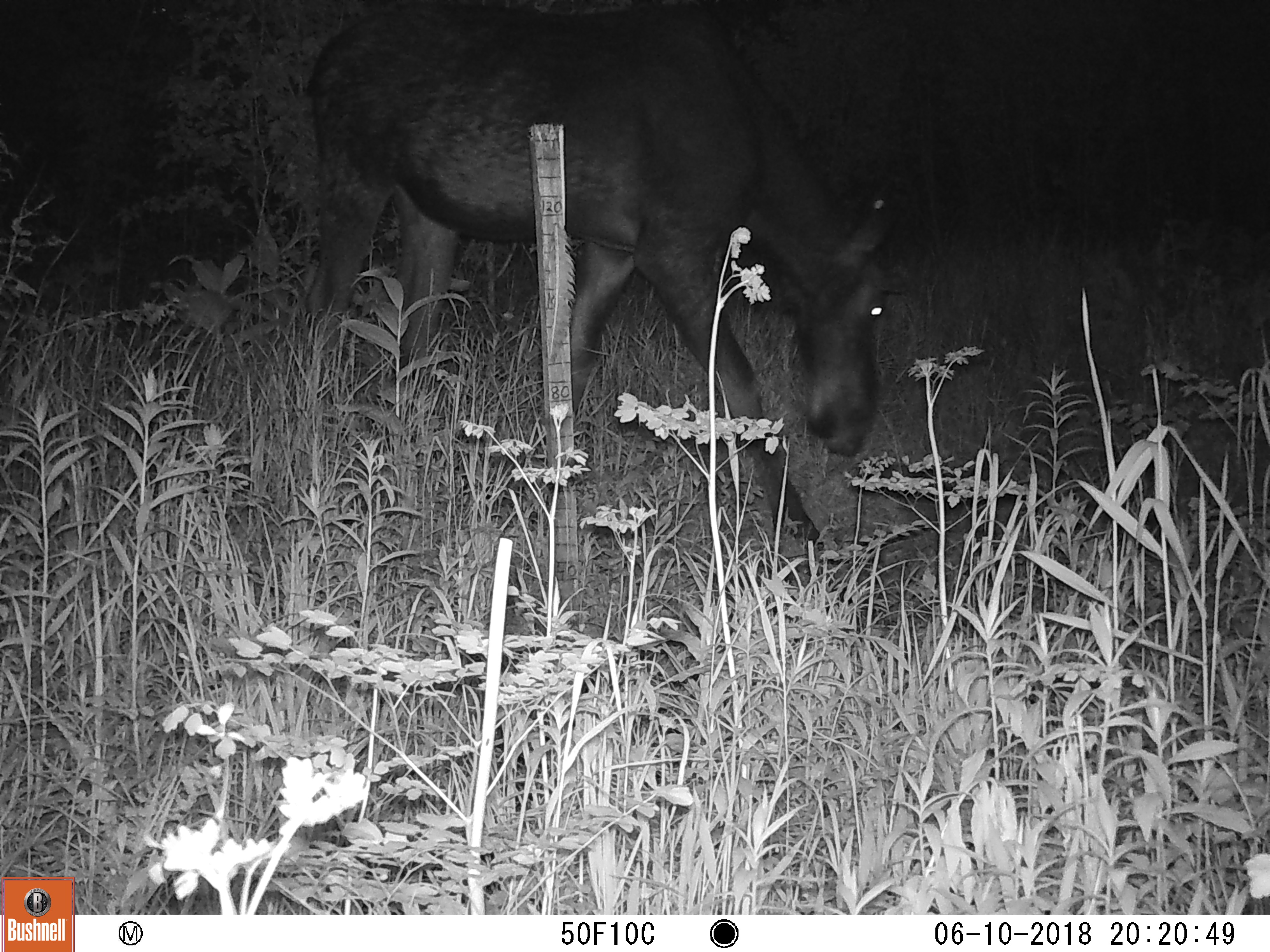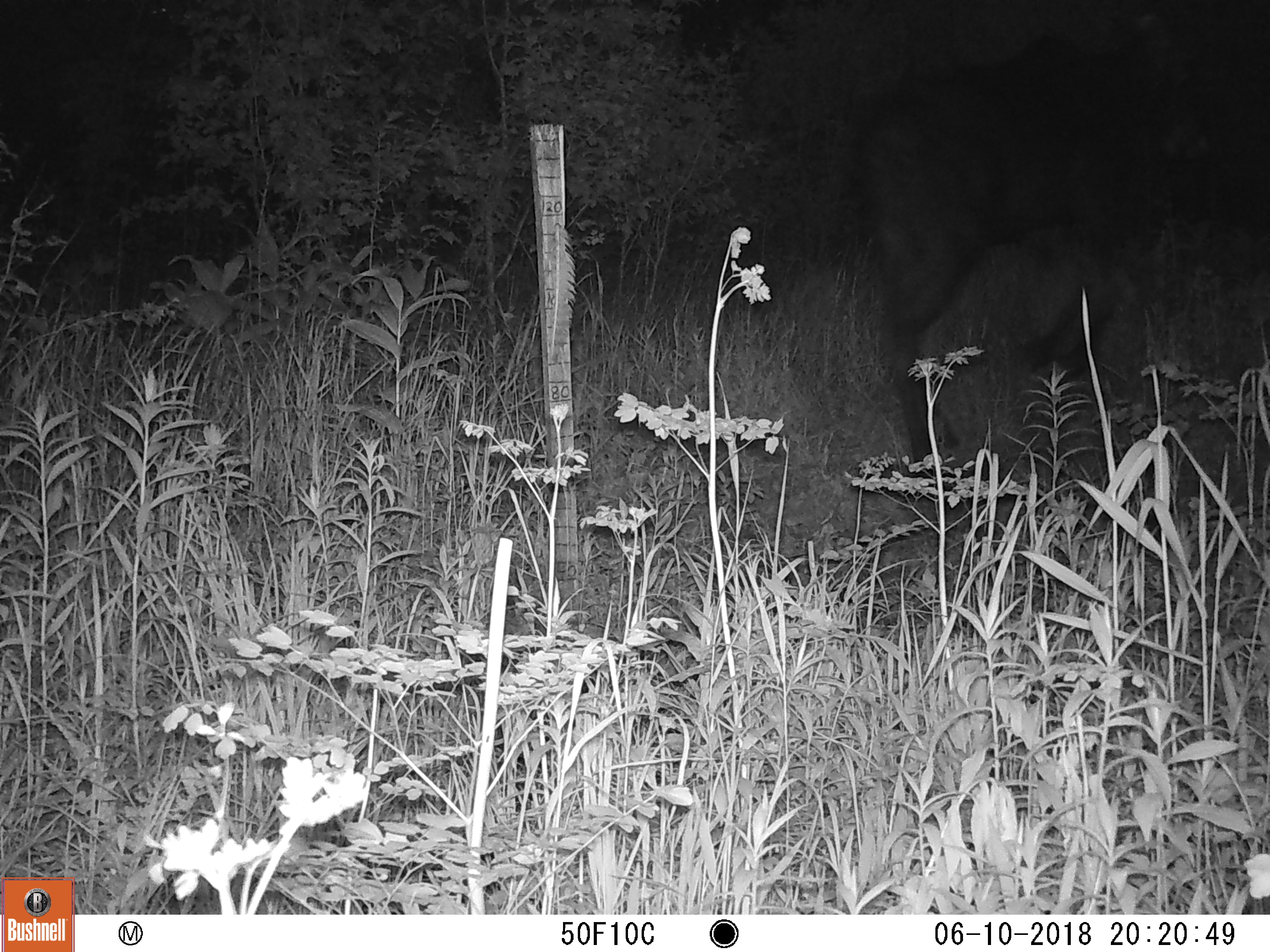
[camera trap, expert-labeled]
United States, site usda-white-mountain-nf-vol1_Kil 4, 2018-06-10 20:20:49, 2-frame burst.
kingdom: Animalia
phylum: Chordata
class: Mammalia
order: Artiodactyla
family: Cervidae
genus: Alces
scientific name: Alces alces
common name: moose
Moose (Alces alces).